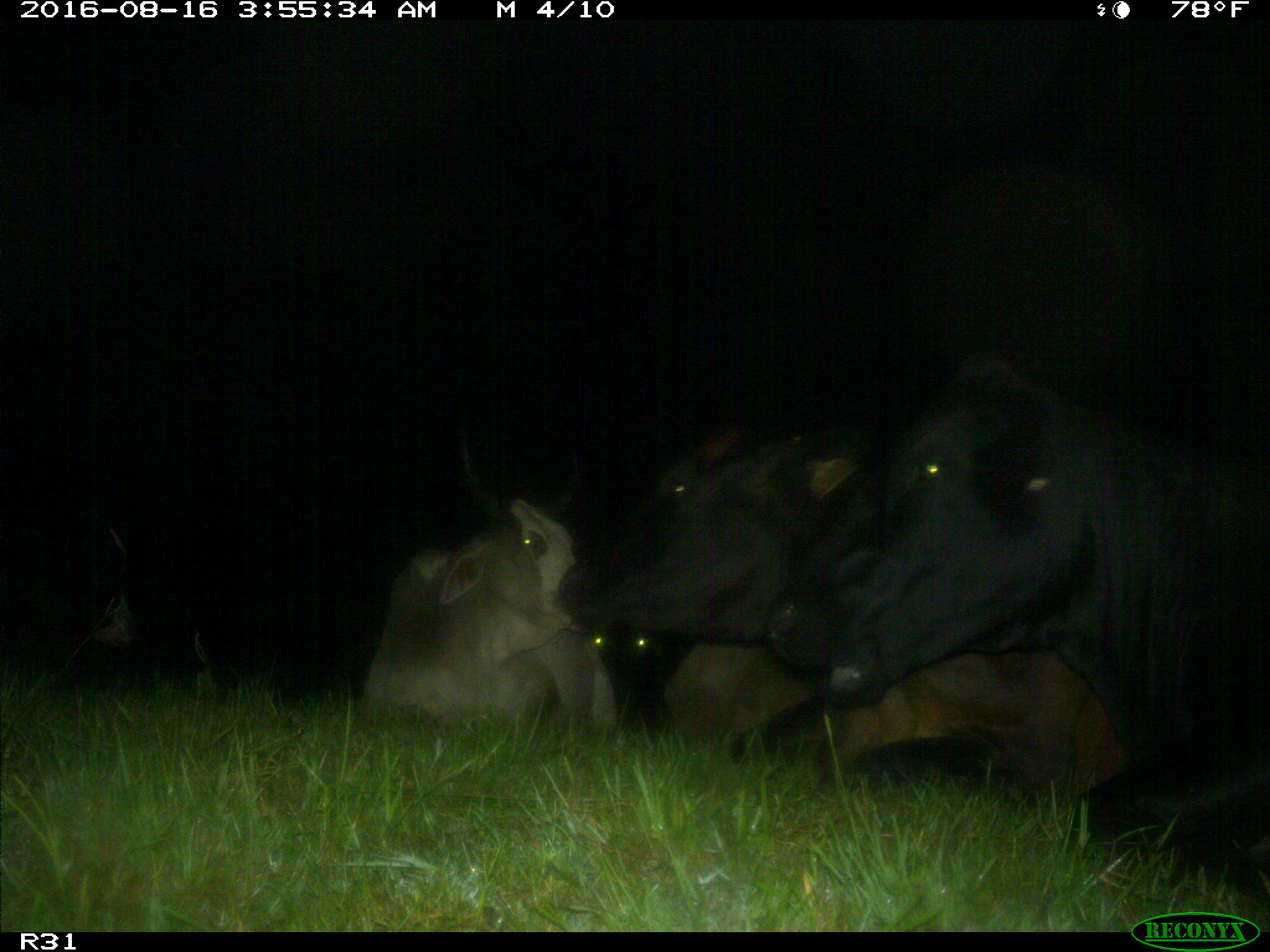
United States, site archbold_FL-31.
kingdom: Animalia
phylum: Chordata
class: Mammalia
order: Artiodactyla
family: Bovidae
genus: Bos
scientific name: Bos taurus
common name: domestic cow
Bos taurus (domestic cow).